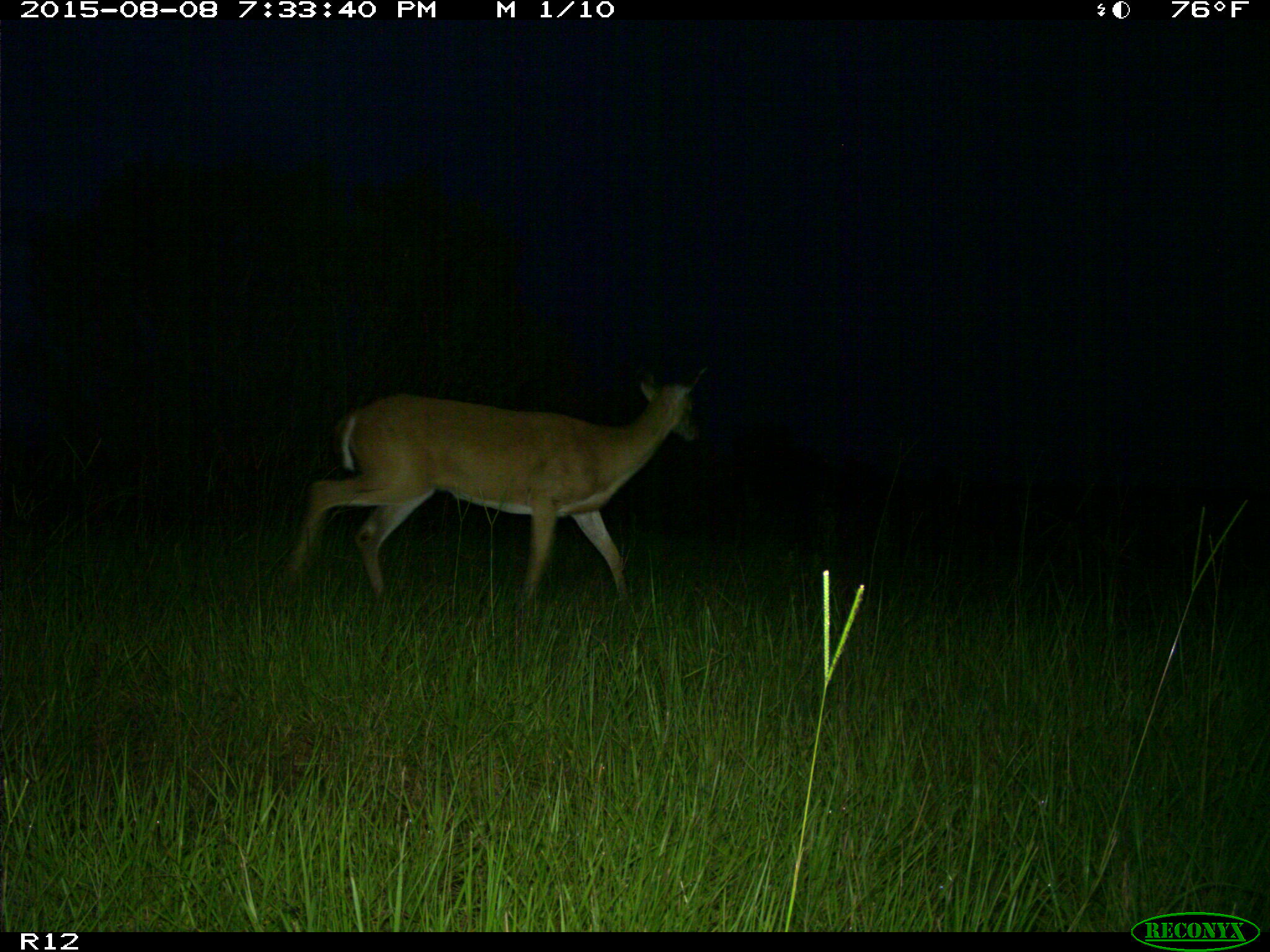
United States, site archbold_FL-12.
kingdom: Animalia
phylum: Chordata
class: Mammalia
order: Artiodactyla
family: Cervidae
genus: Odocoileus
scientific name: Odocoileus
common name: deer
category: unidentified deer